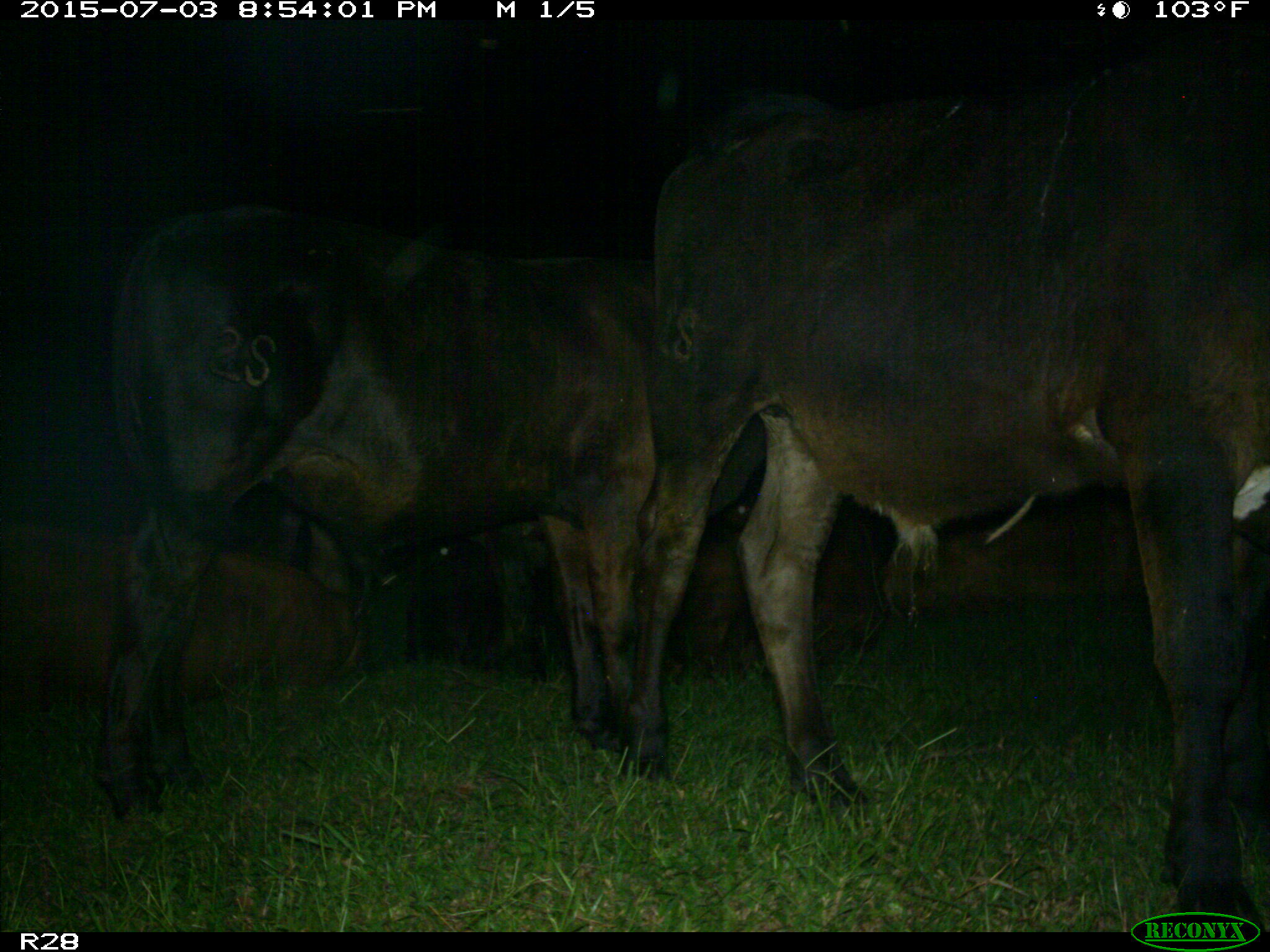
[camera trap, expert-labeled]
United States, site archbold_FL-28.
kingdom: Animalia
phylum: Chordata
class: Mammalia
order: Artiodactyla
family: Bovidae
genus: Bos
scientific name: Bos taurus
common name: domestic cow